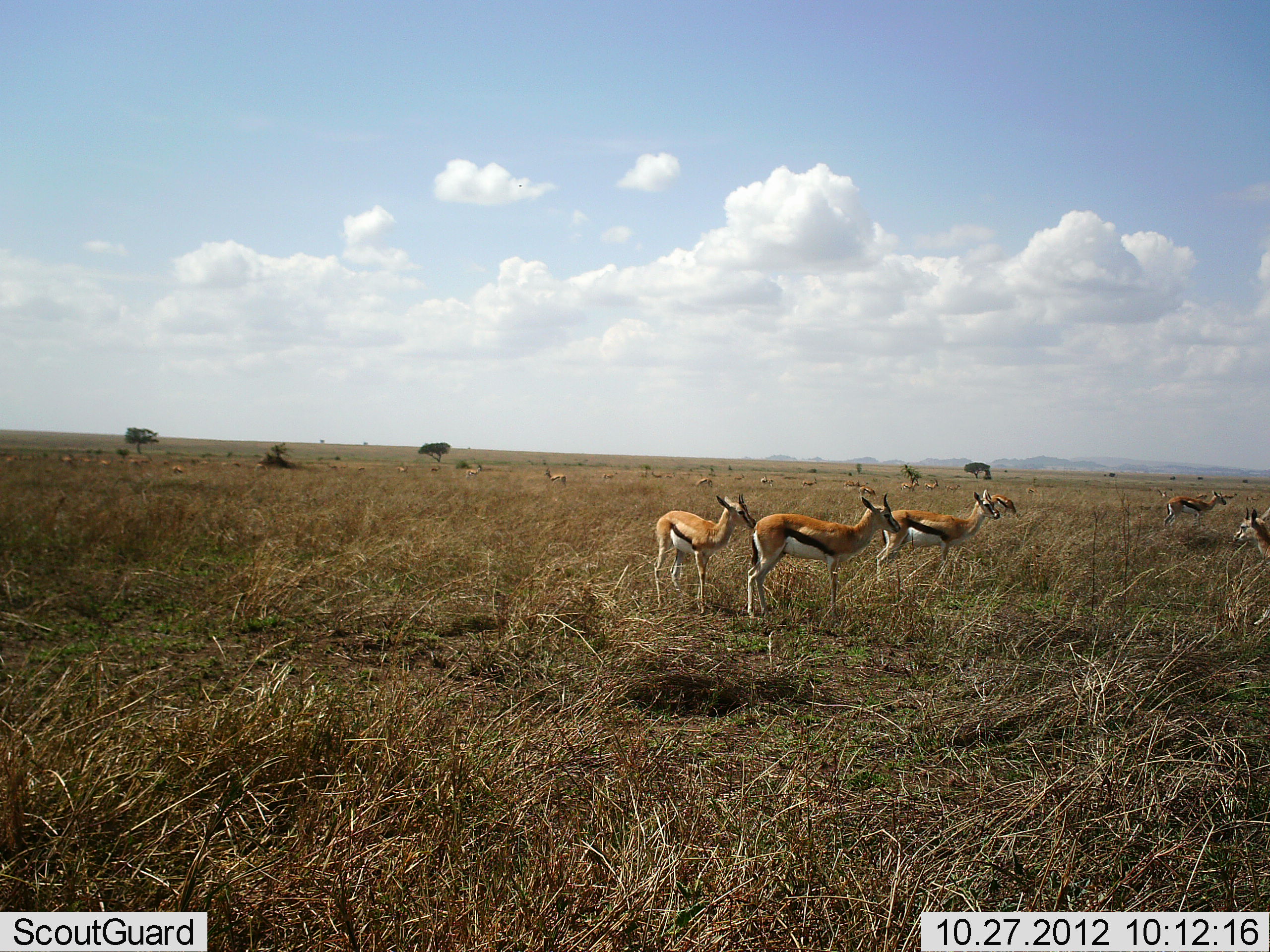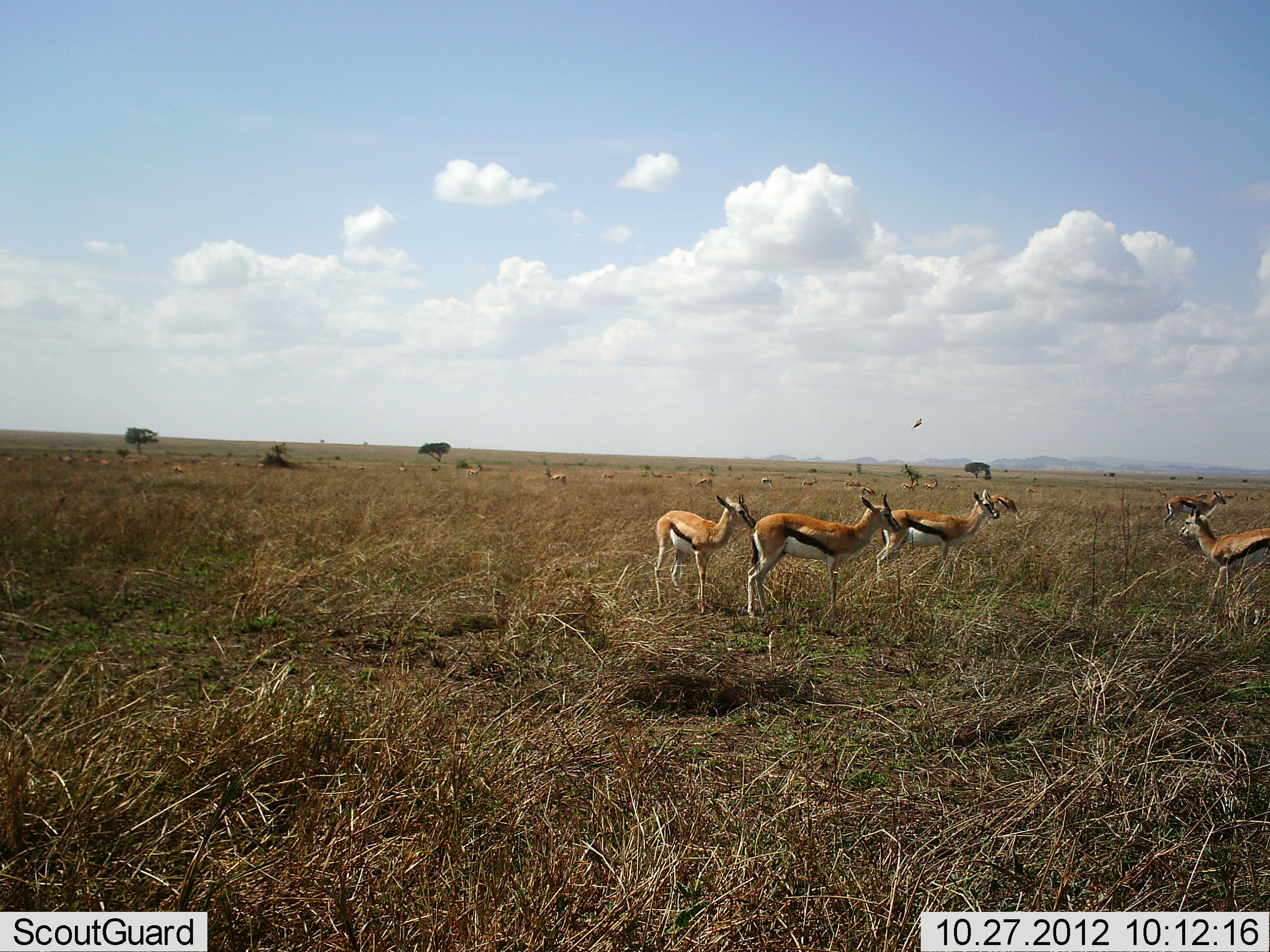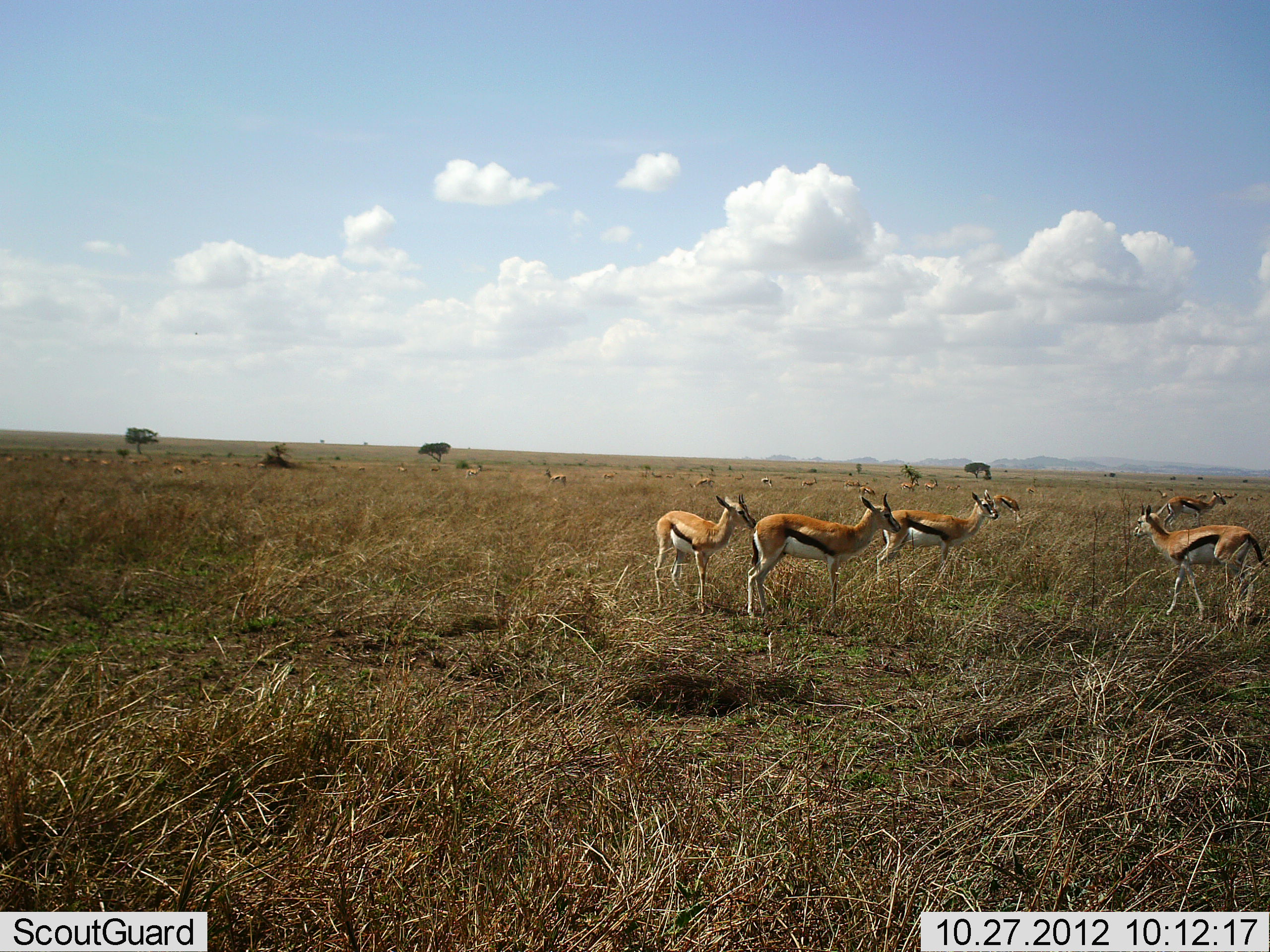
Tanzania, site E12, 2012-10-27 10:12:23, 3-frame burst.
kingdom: Animalia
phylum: Chordata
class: Mammalia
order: Artiodactyla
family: Bovidae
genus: Eudorcas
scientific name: Eudorcas thomsonii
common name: thomson's gazelle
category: gazellethomsons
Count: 11-50.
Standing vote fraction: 100%.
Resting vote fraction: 0%.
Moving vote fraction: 36%.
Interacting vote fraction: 0%.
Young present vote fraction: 0%.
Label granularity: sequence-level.